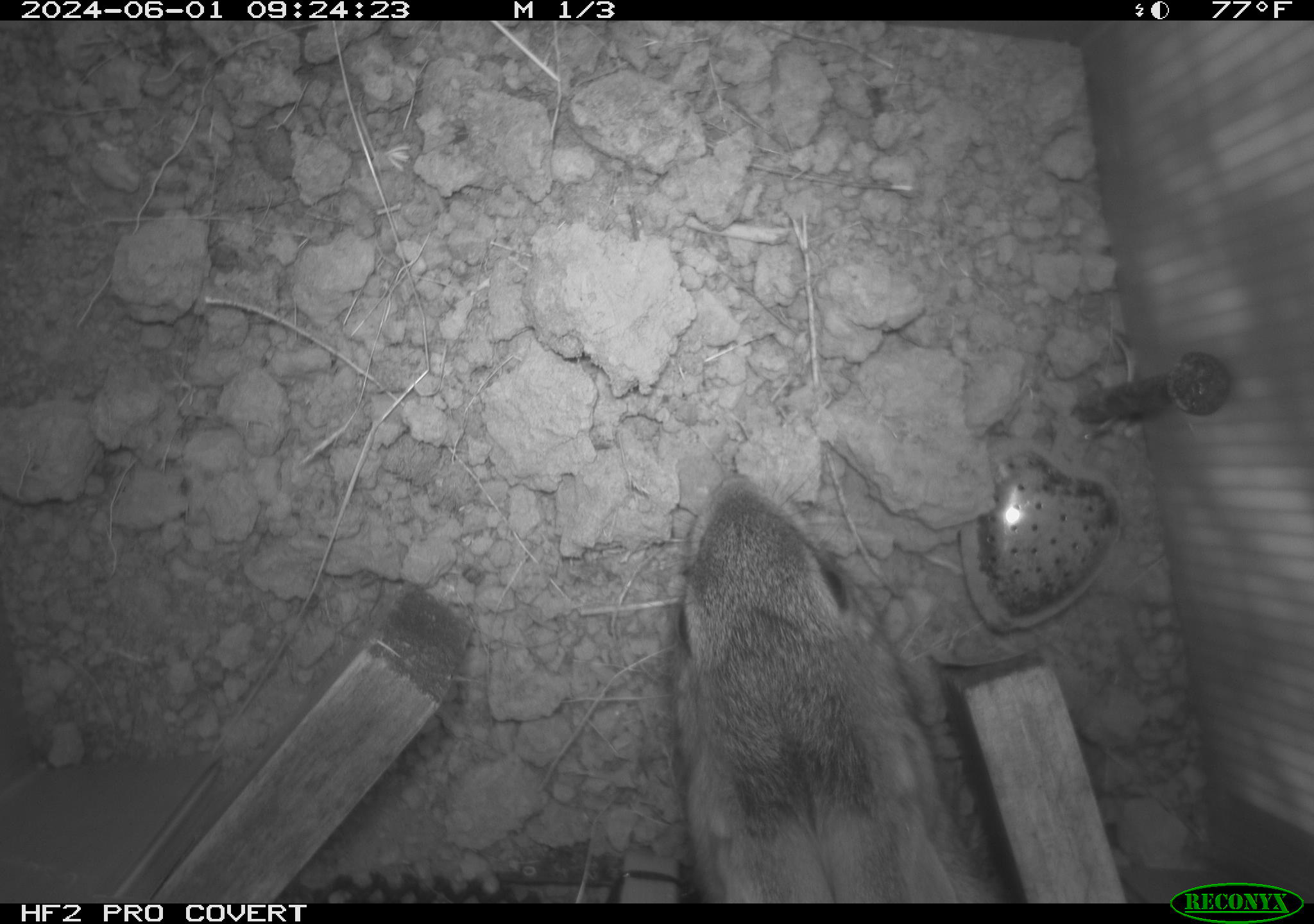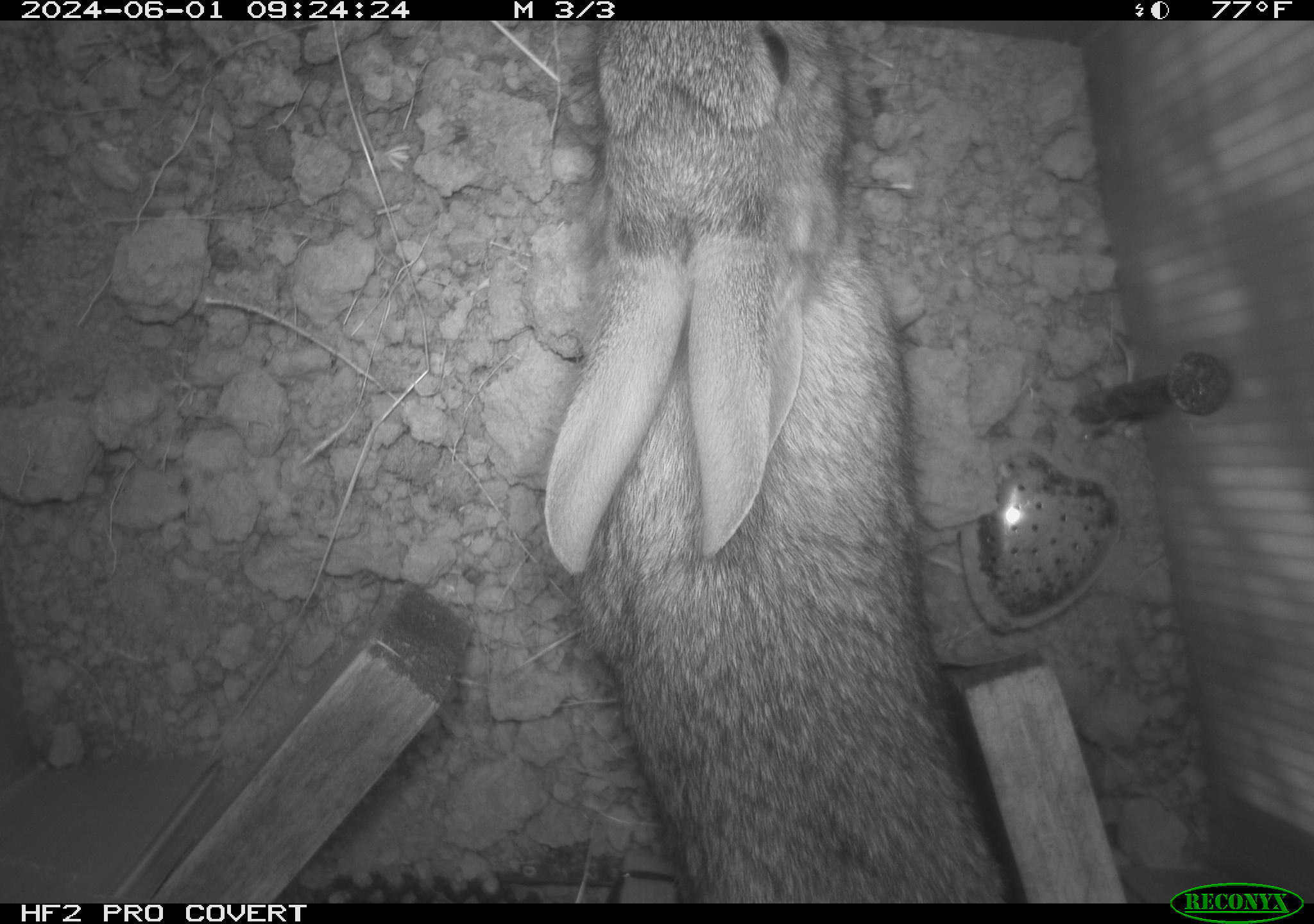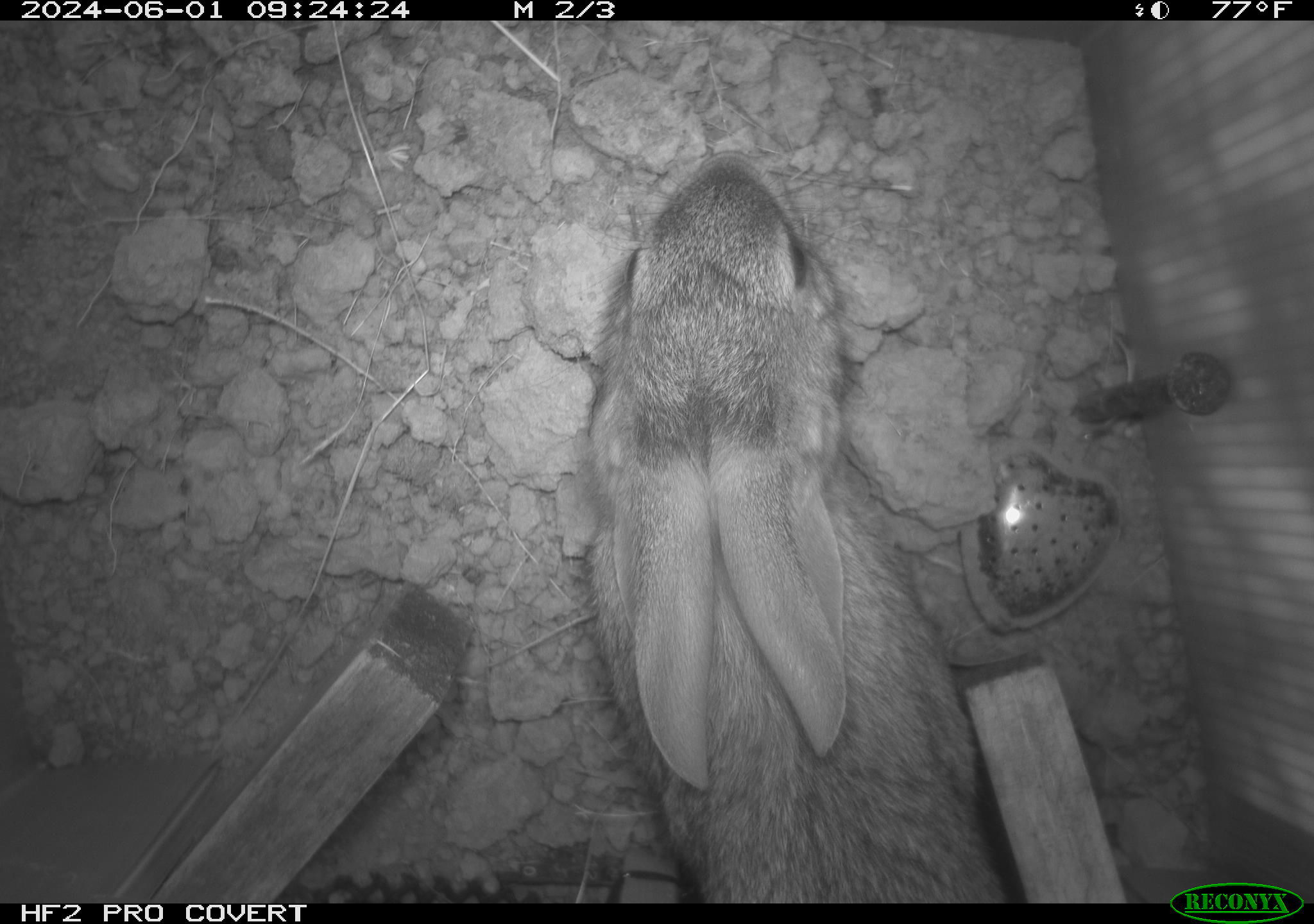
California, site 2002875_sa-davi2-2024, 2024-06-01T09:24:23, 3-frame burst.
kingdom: Animalia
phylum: Chordata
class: Mammalia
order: Lagomorpha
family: Leporidae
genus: Sylvilagus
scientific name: Sylvilagus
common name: cottontail rabbits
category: sylvilagus species